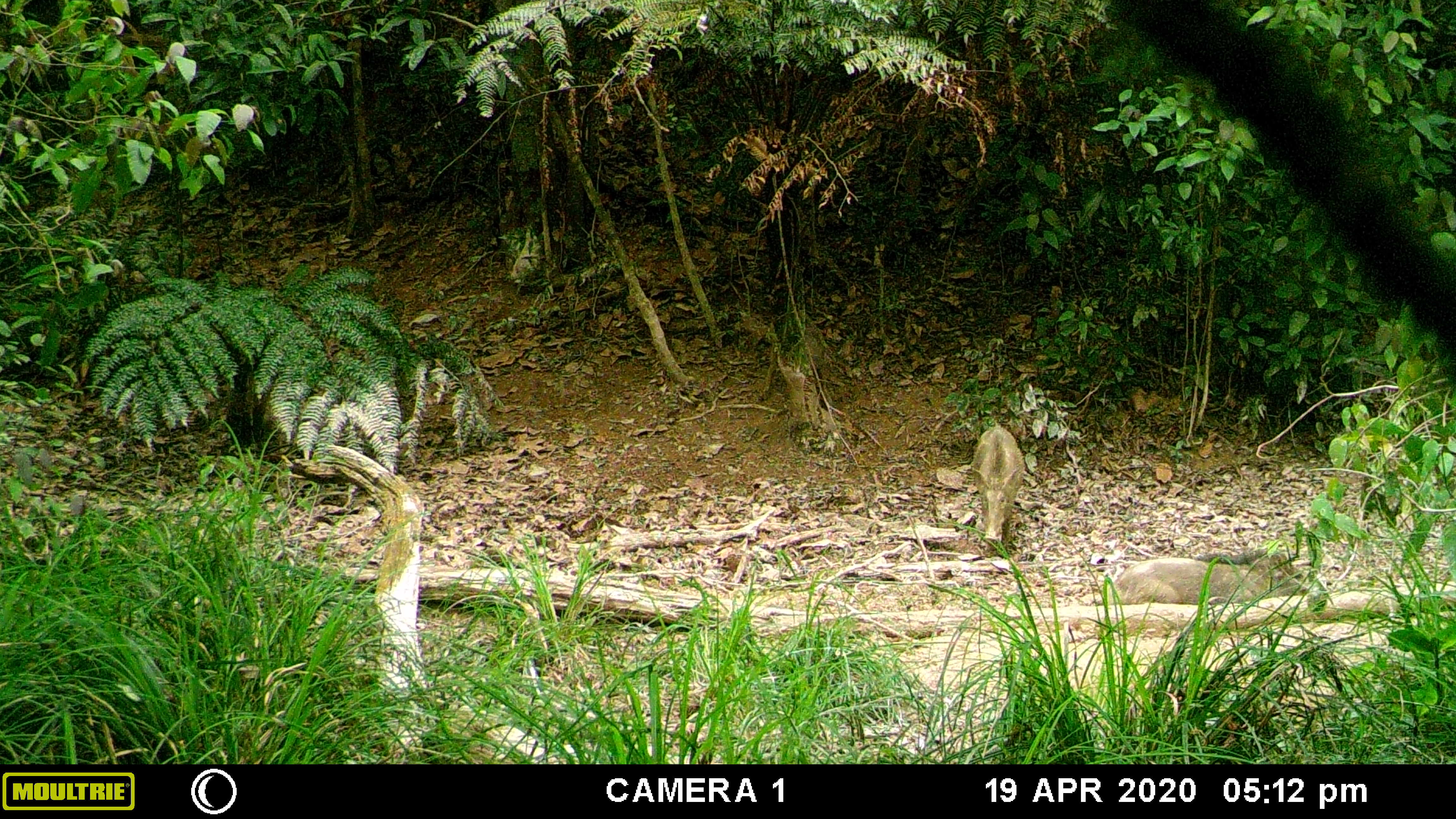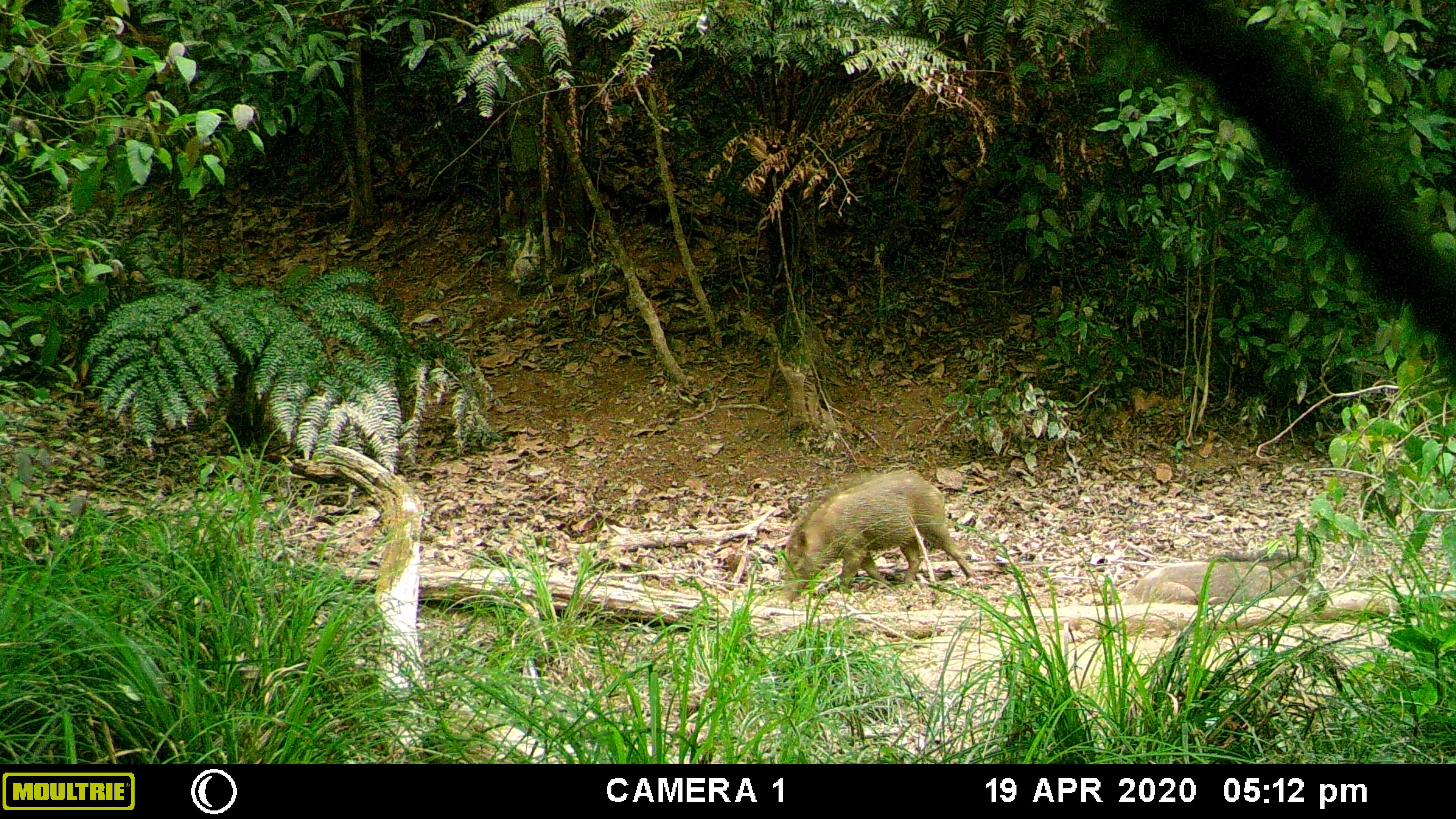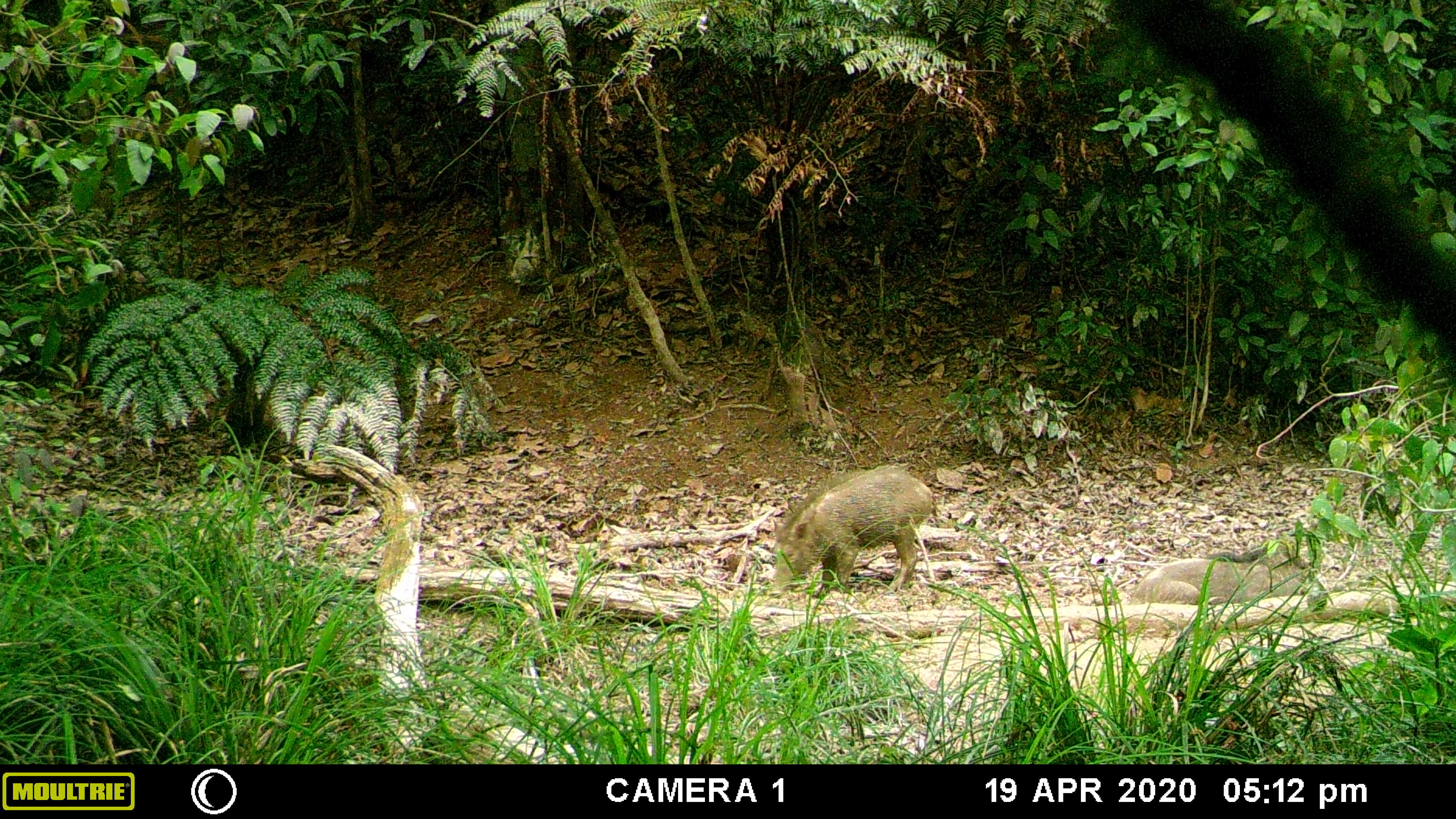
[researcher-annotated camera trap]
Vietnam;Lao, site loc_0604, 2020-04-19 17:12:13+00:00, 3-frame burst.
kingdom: Animalia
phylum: Chordata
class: Mammalia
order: Artiodactyla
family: Suidae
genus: Sus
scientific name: Sus scrofa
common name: eurasian wild pig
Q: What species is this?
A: Eurasian wild pig (Sus scrofa).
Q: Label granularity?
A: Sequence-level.